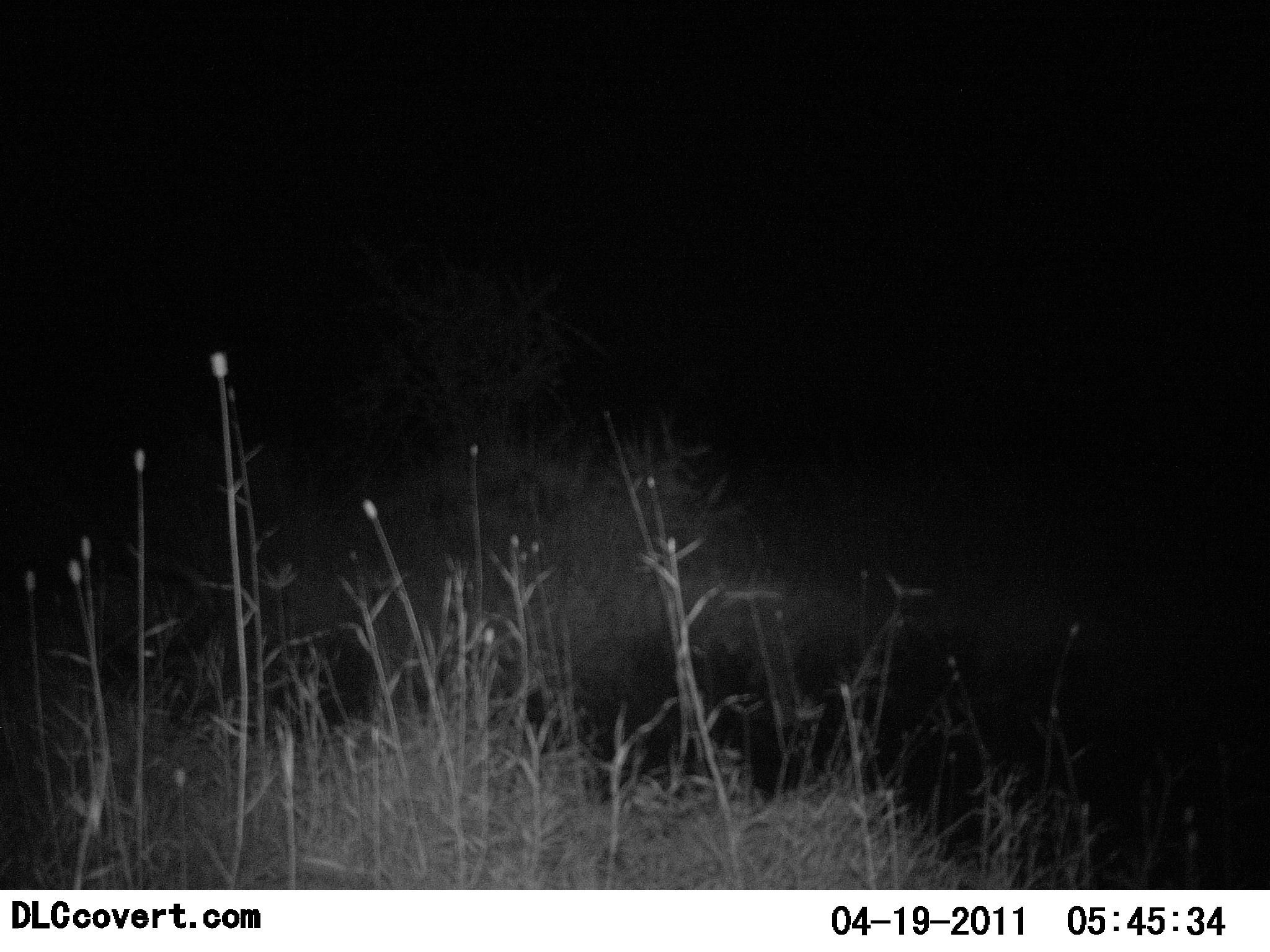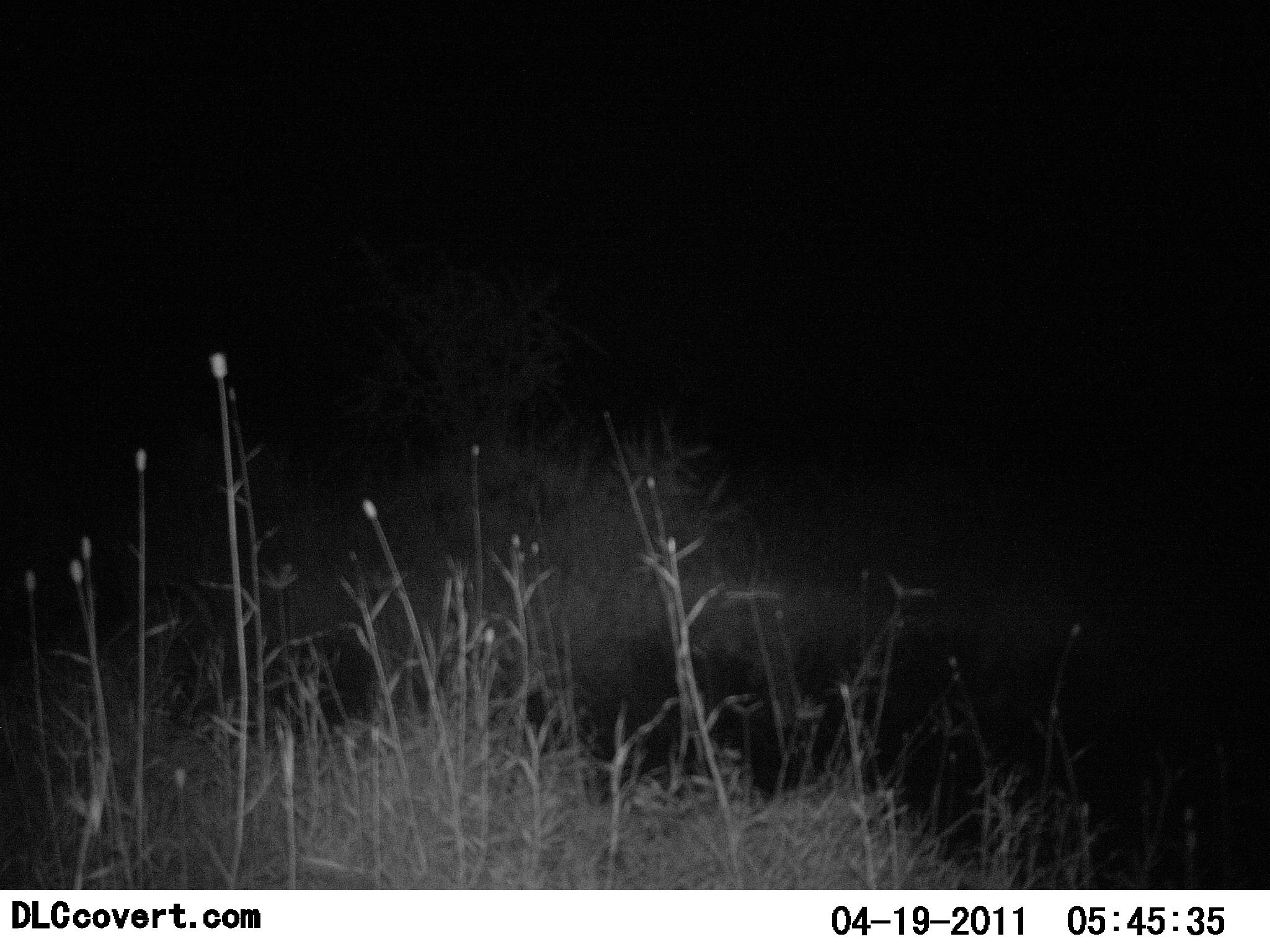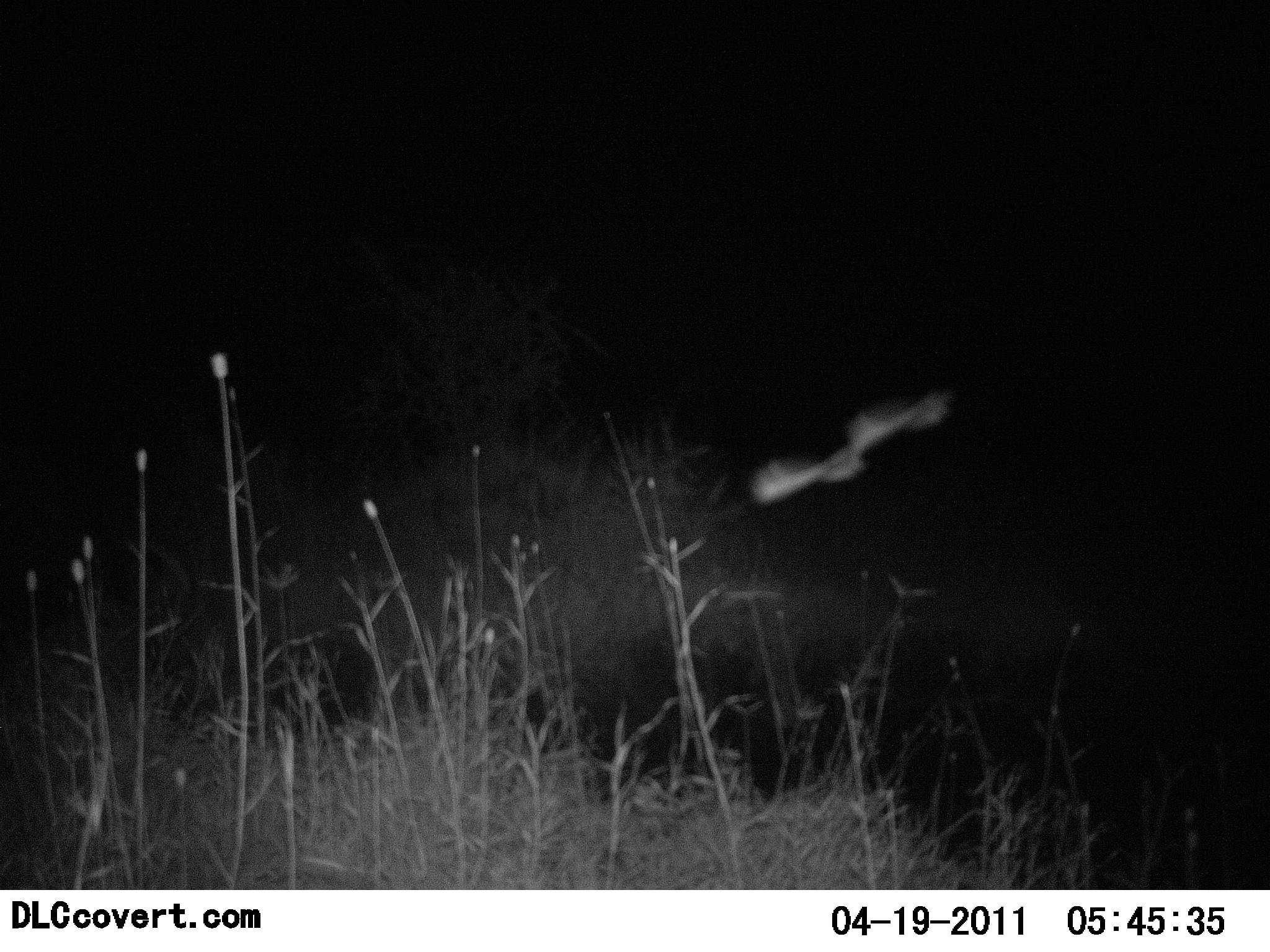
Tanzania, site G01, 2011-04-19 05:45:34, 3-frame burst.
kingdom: Animalia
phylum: Chordata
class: Aves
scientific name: Aves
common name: bird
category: otherbird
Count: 1.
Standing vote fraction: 0%.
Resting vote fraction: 0%.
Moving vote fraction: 100%.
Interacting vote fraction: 0%.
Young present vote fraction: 0%.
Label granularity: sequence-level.